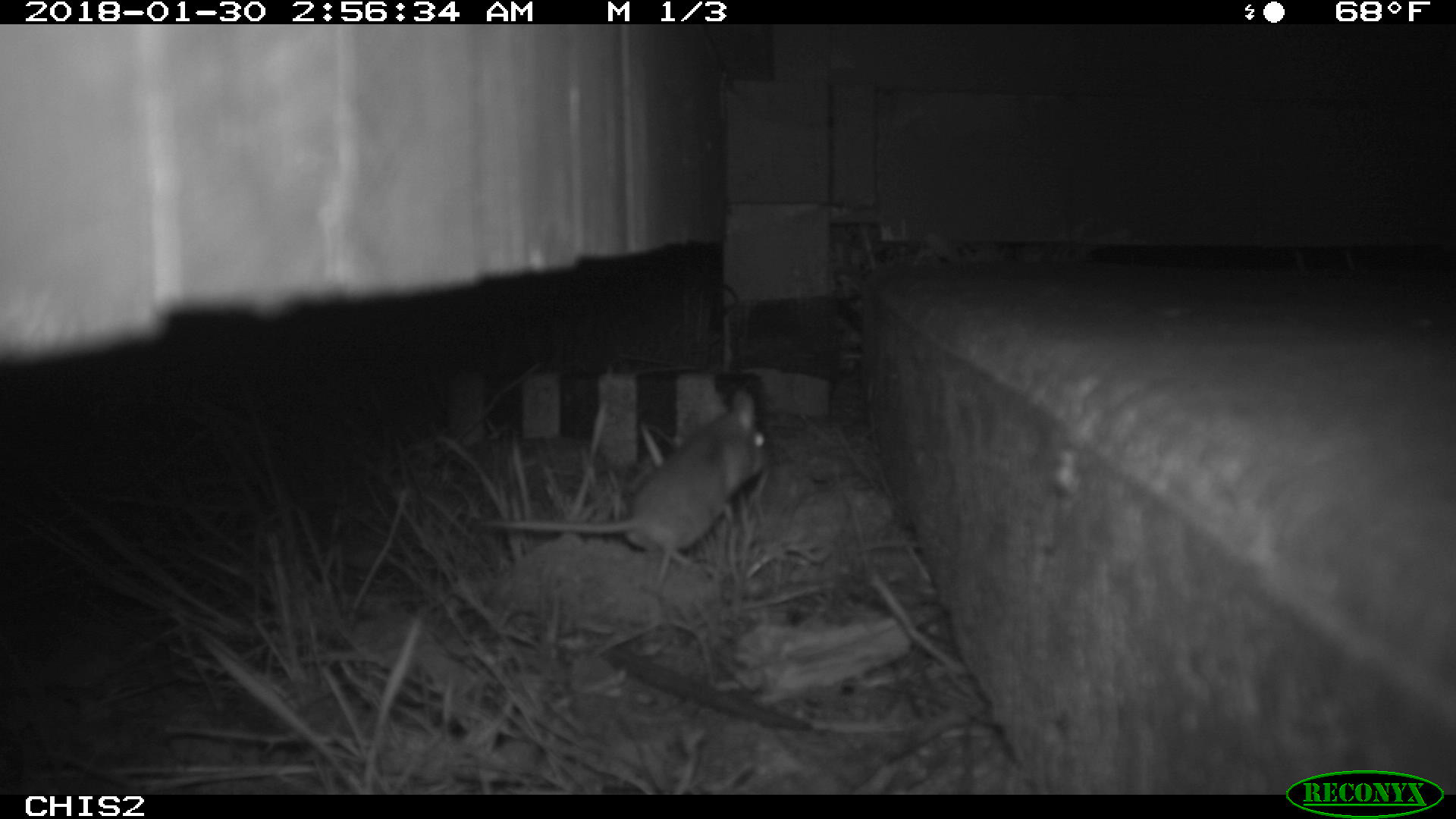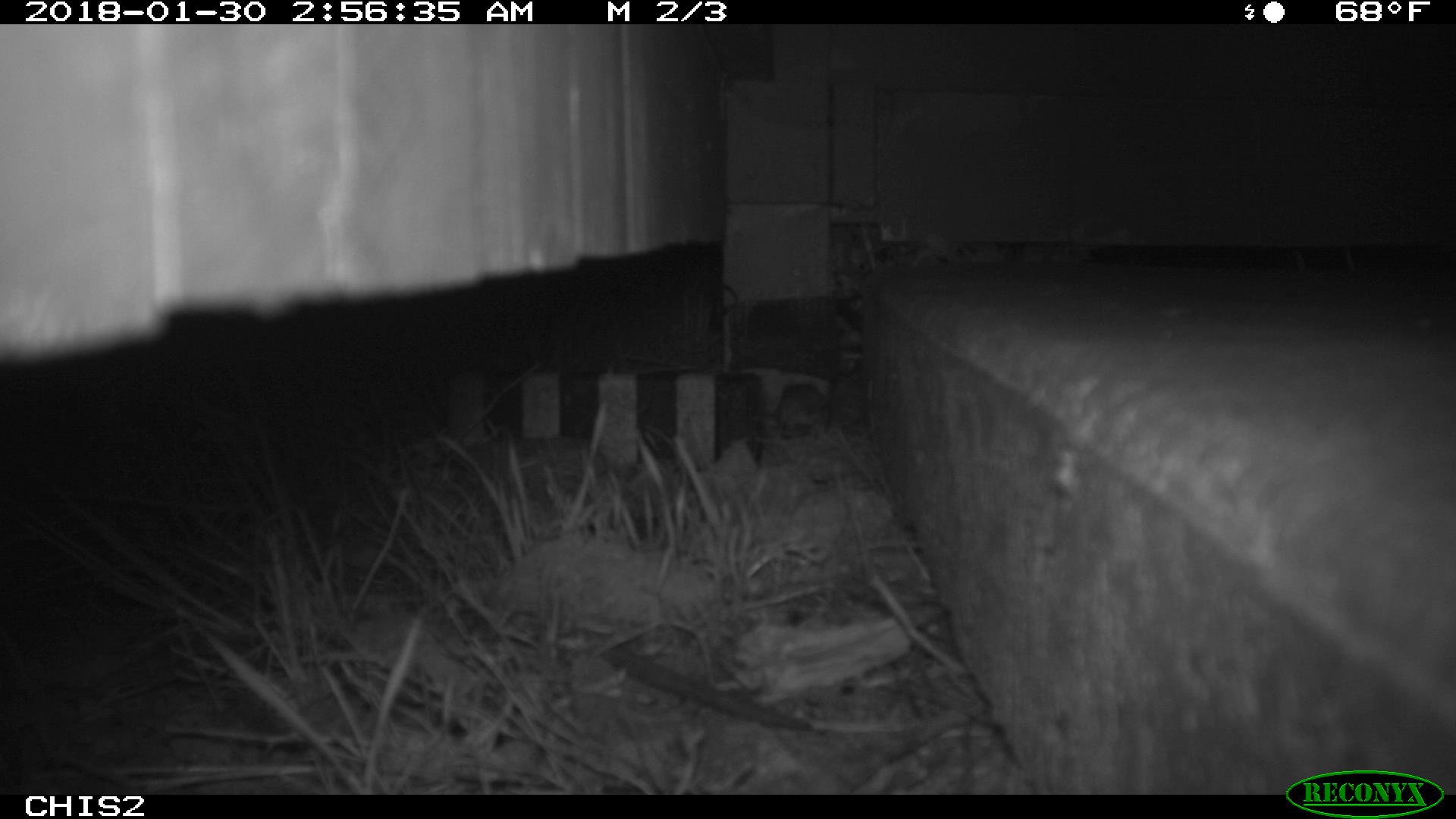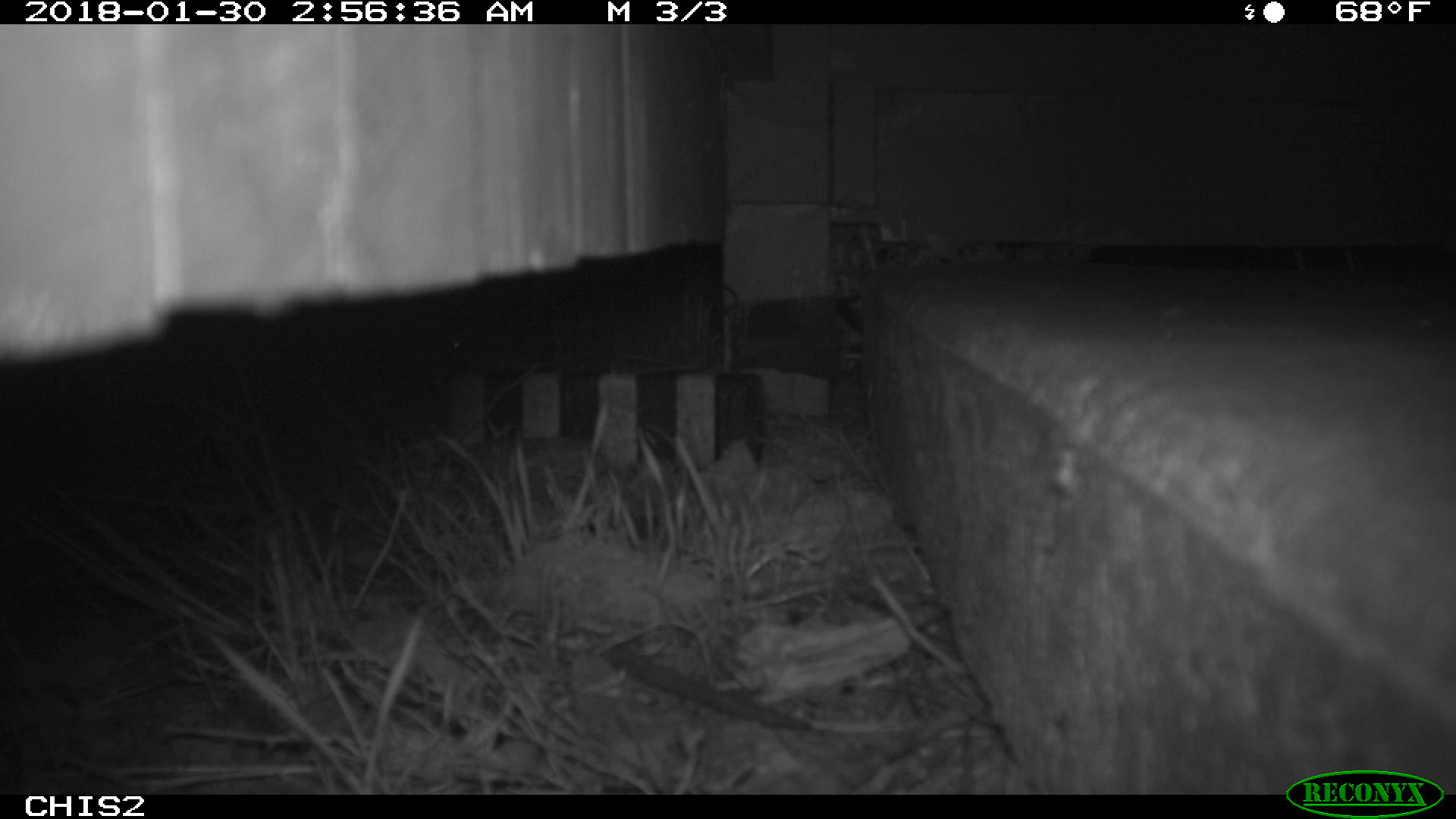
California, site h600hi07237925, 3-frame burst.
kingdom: Animalia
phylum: Chordata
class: Mammalia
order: Rodentia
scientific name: Rodentia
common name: rodent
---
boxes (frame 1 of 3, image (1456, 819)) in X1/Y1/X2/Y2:
rodent: 484/391/770/569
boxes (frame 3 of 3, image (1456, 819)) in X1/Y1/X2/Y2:
rodent: 449/330/616/372